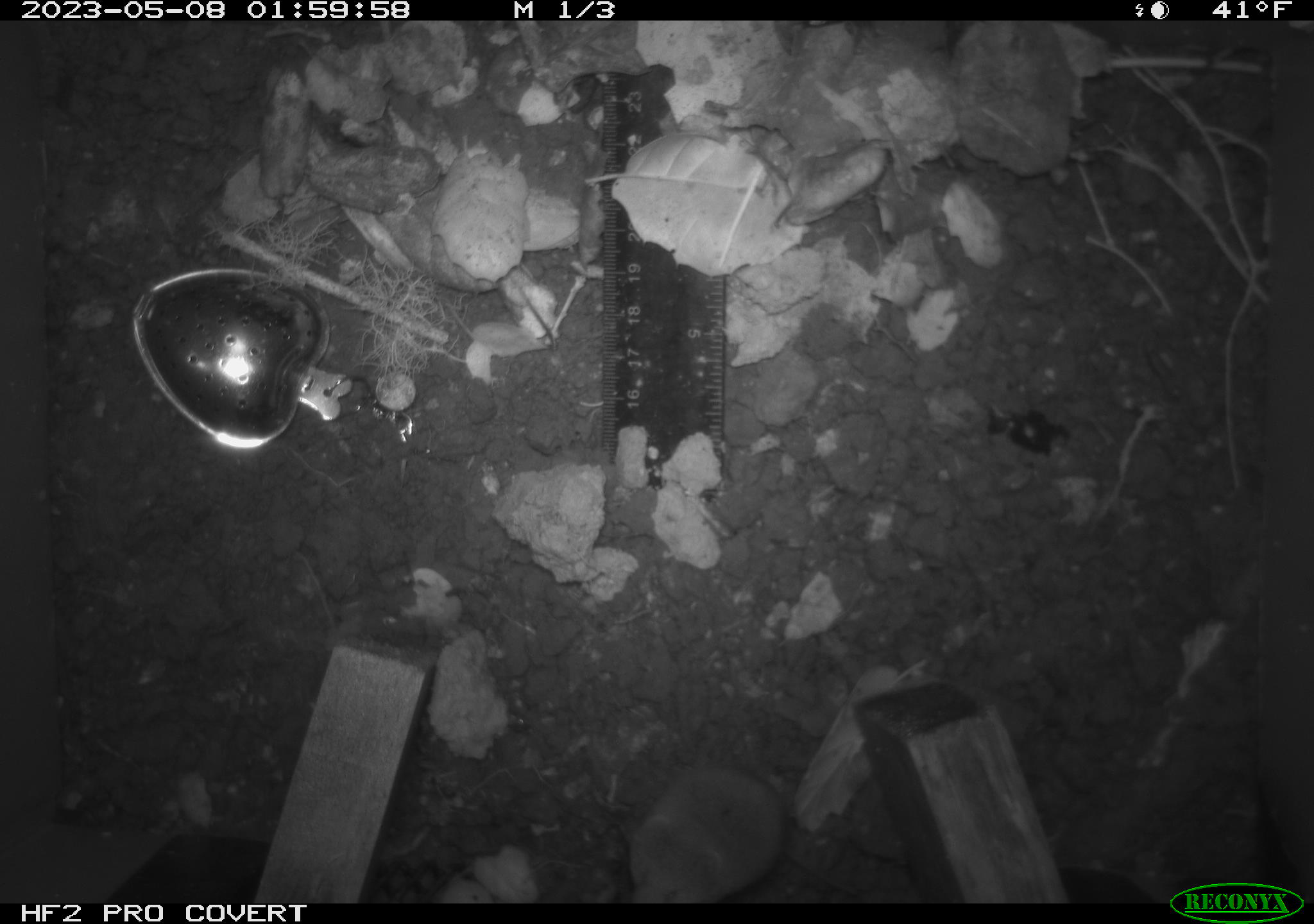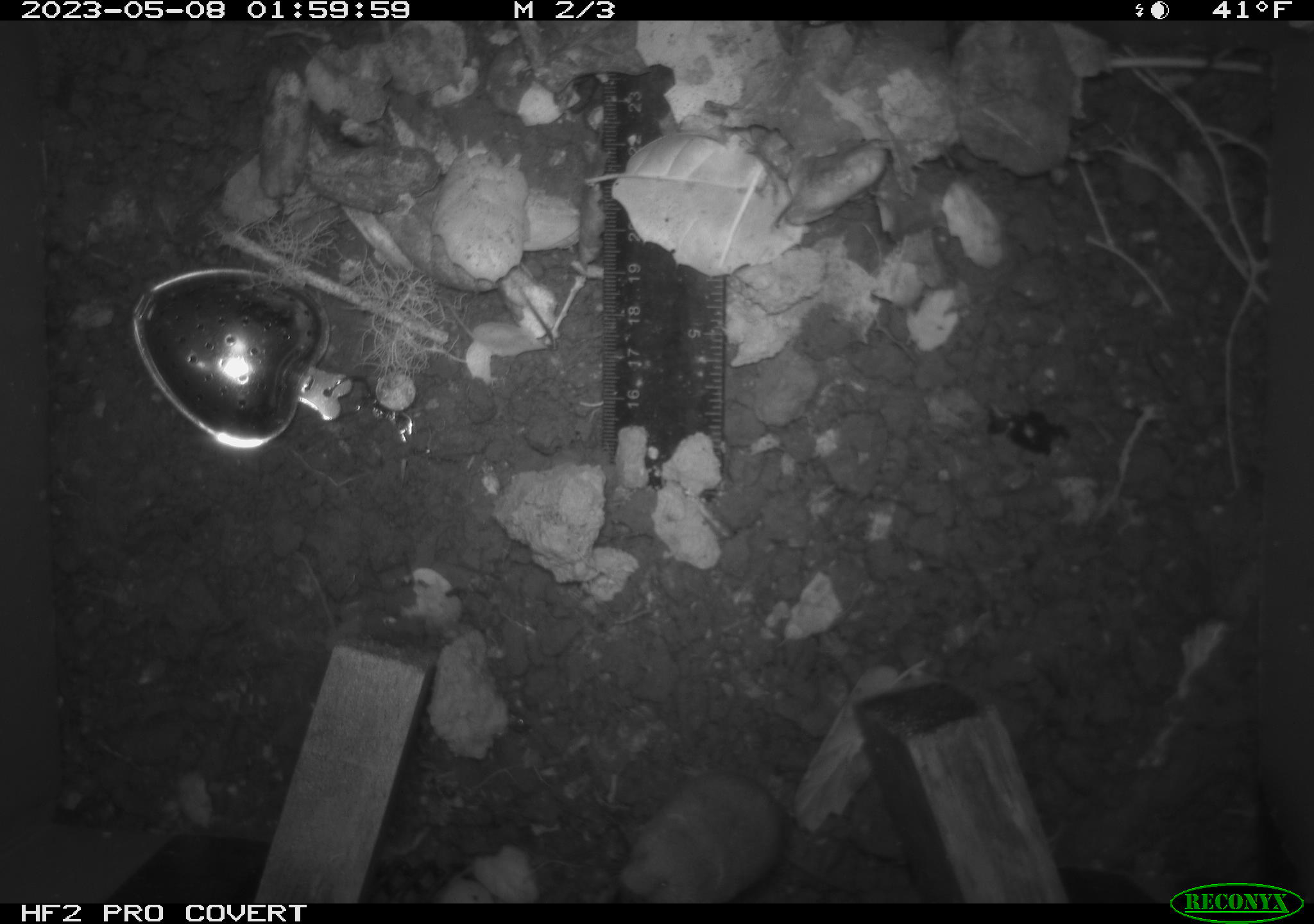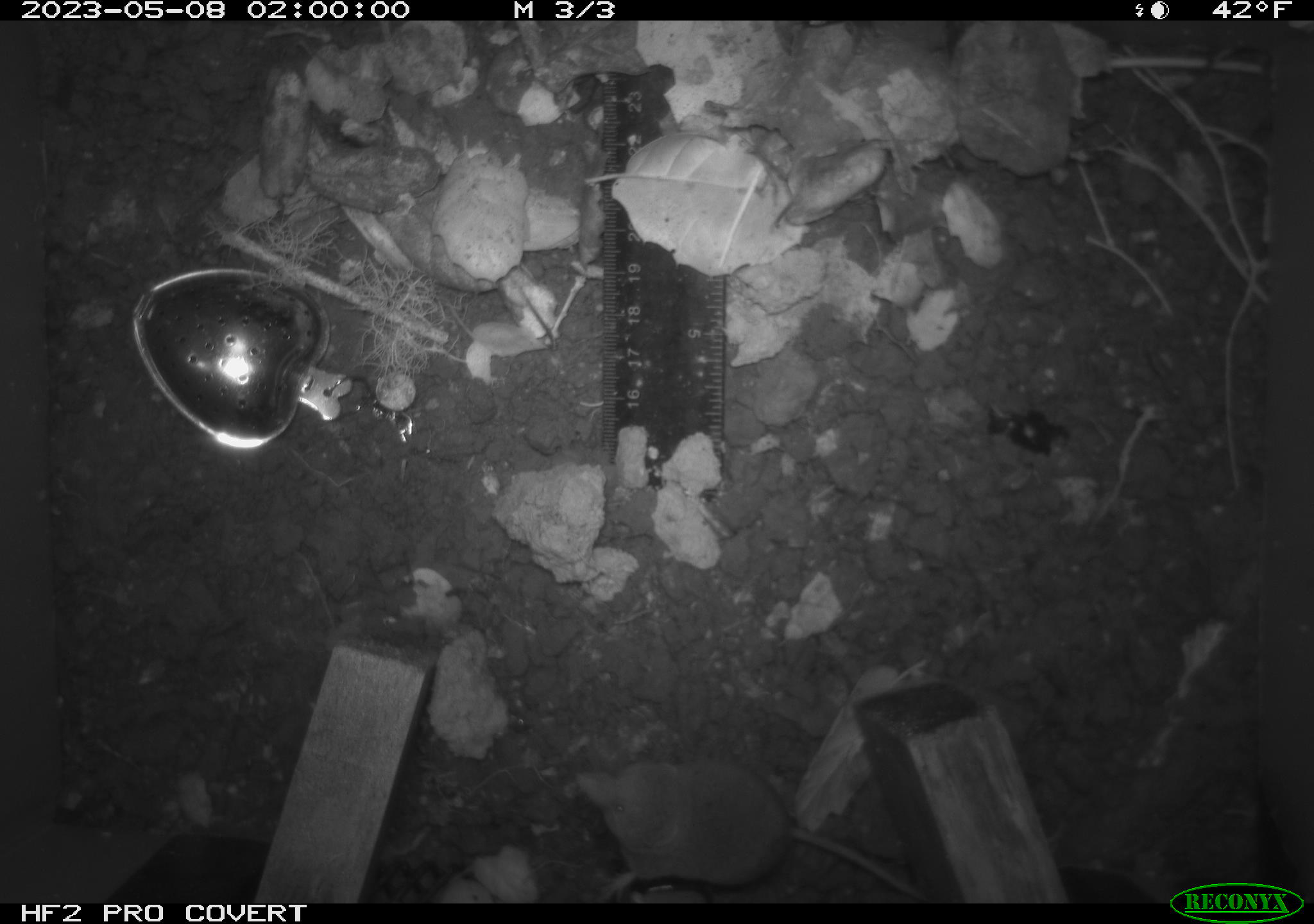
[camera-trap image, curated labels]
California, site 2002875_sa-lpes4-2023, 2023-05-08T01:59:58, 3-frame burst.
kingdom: Animalia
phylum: Chordata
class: Mammalia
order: Eulipotyphla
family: Soricidae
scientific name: Soricidae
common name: shrews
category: soricidae family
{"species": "soricidae family (shrews) (Soricidae)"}